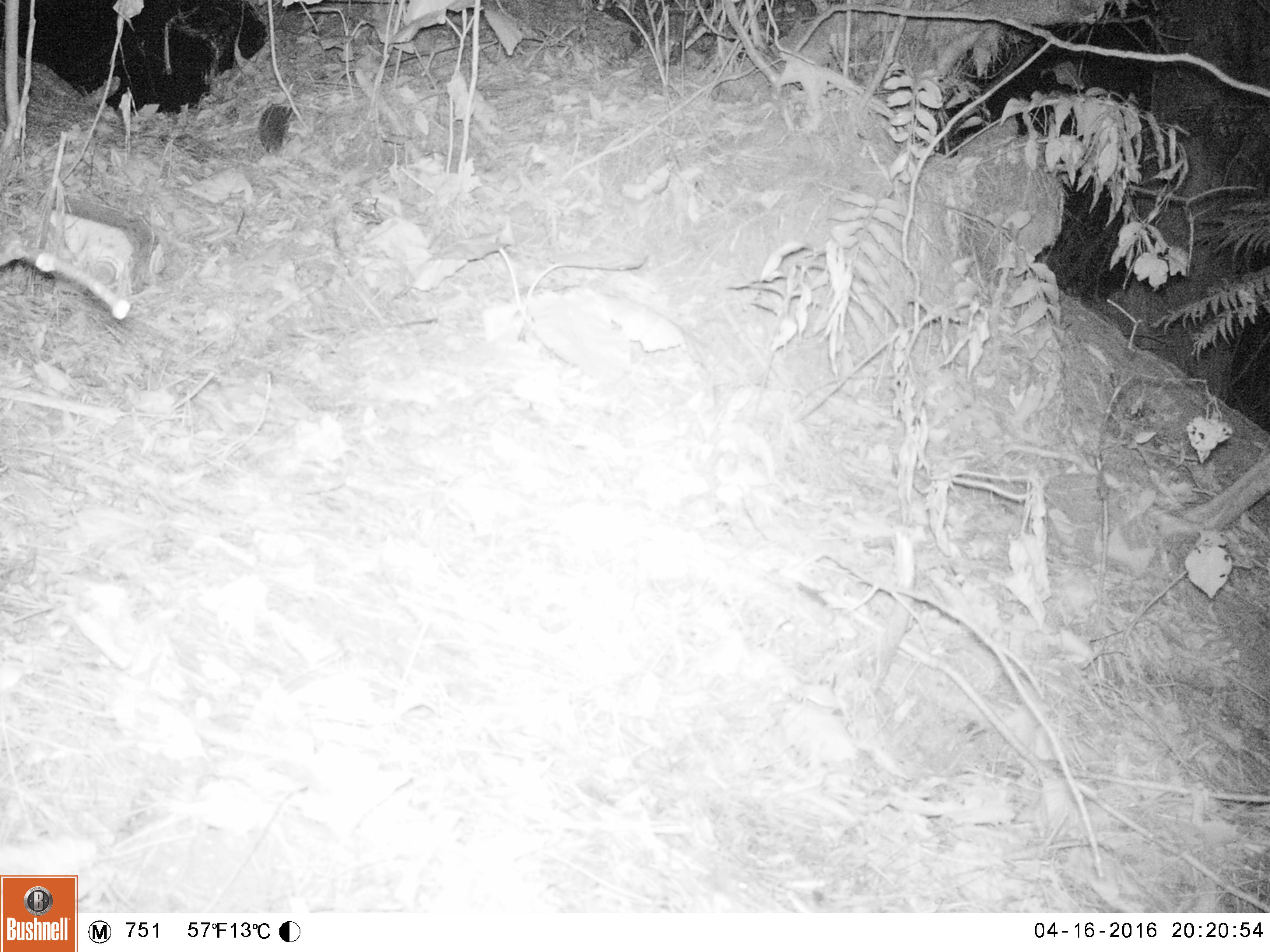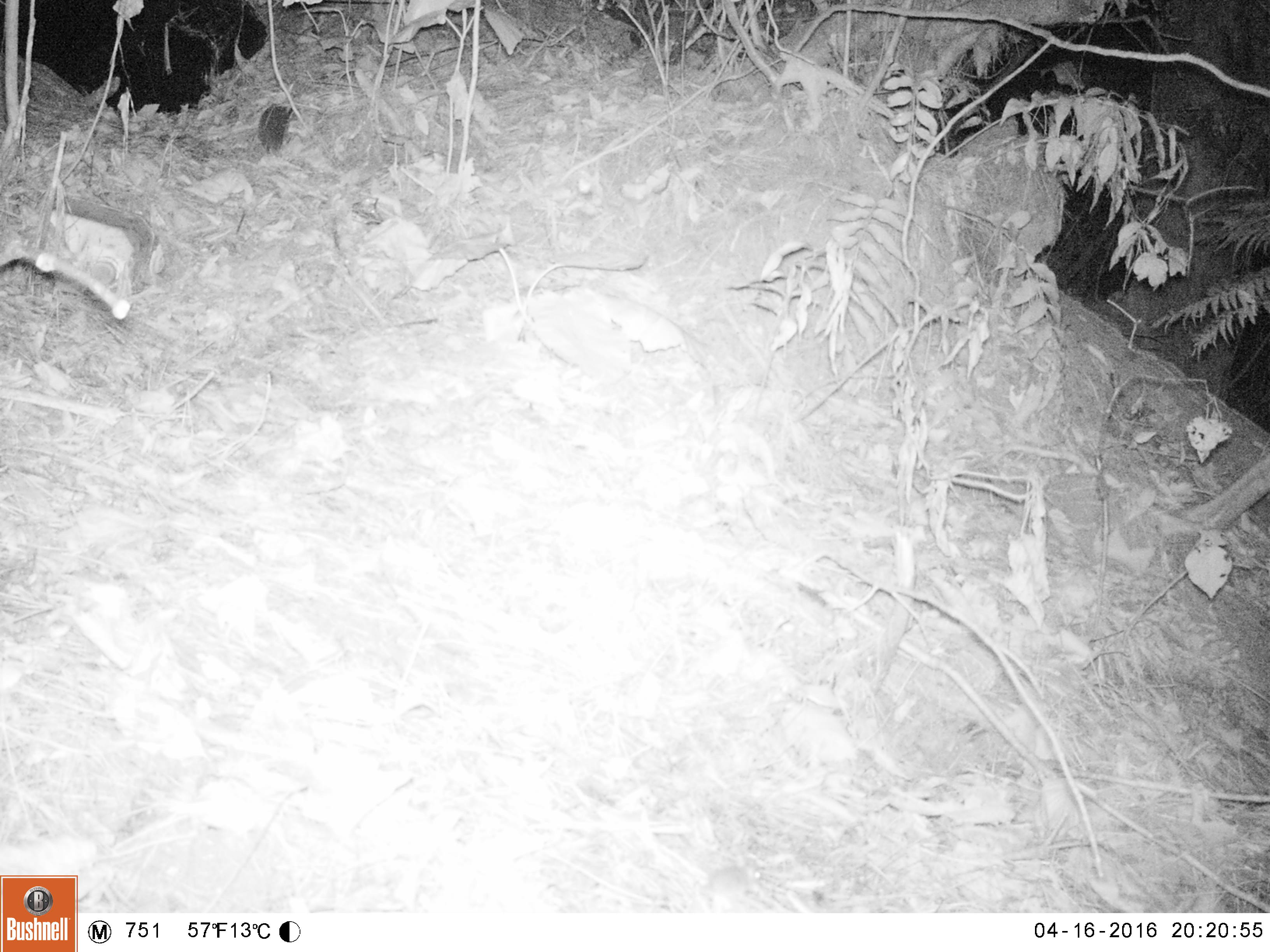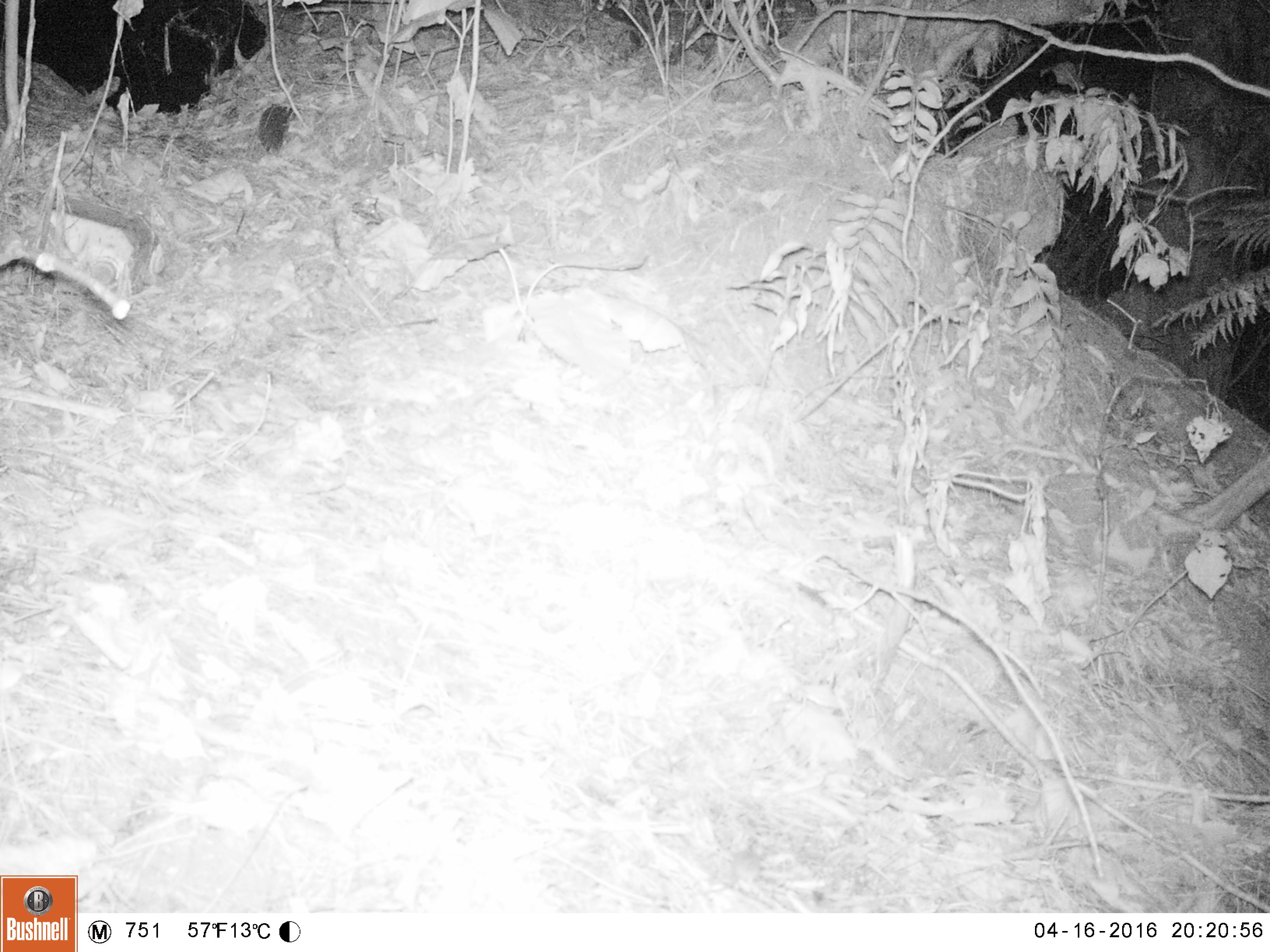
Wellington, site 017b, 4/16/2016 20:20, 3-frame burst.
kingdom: Animalia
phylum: Chordata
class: Mammalia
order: Rodentia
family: Muridae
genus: Mus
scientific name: Mus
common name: mouse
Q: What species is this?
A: Mouse (Mus).